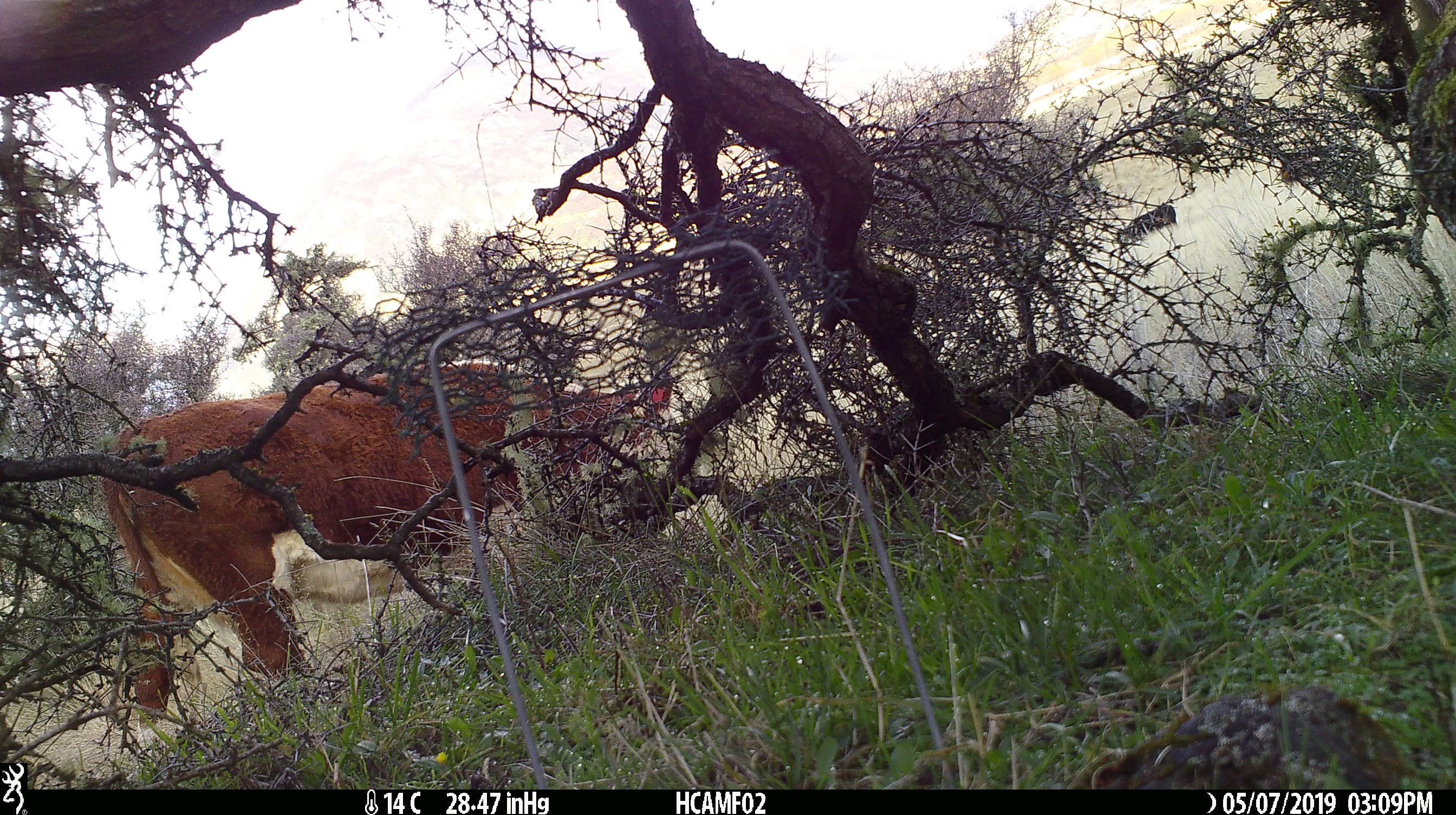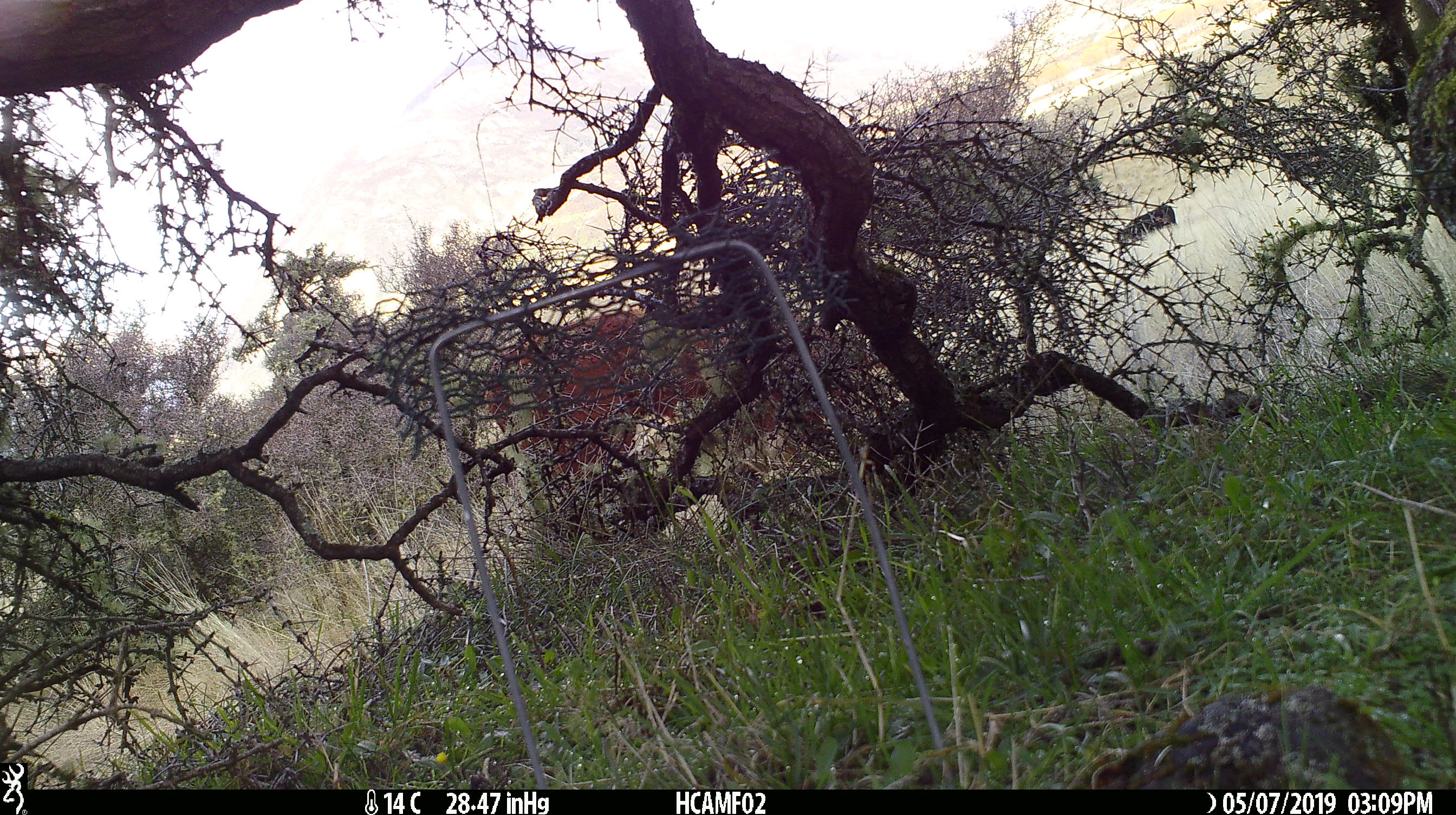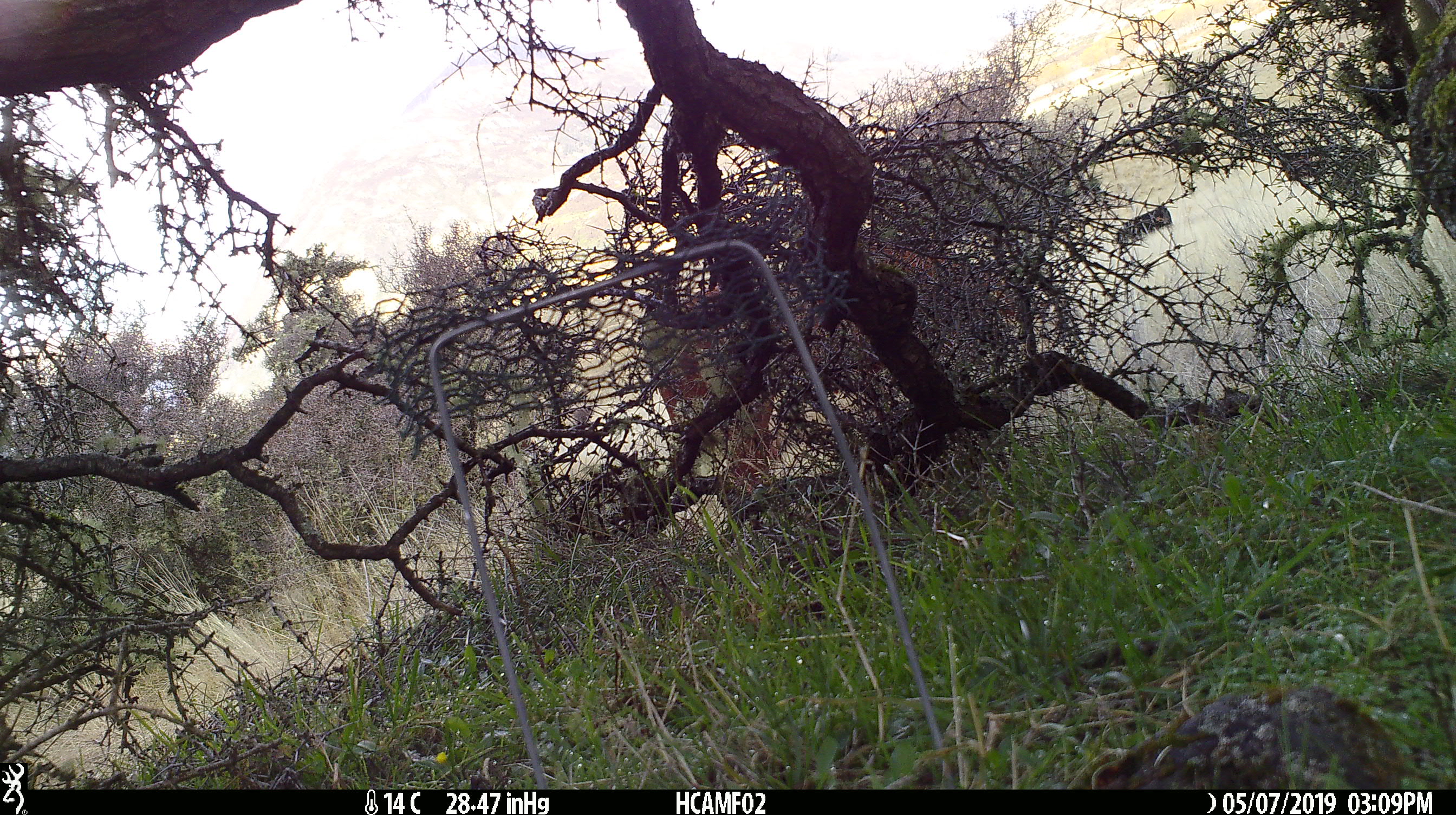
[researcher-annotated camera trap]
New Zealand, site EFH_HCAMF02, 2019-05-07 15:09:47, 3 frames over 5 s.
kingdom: Animalia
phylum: Chordata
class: Mammalia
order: Artiodactyla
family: Bovidae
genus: Bos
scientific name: Bos taurus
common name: domestic cow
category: cow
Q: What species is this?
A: Cow (domestic cow) (Bos taurus).